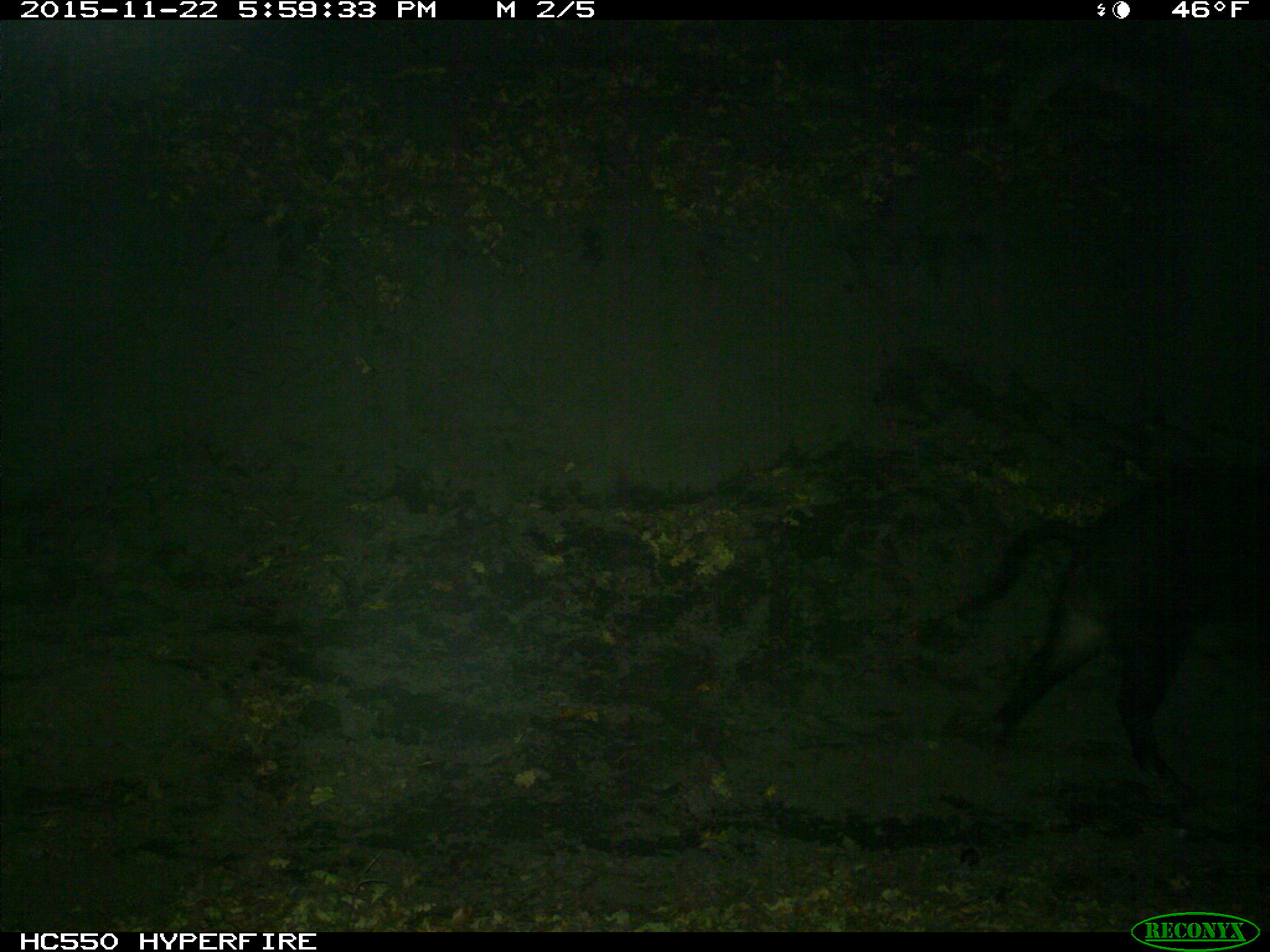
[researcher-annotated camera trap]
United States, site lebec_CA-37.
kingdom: Animalia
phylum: Chordata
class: Mammalia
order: Artiodactyla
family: Suidae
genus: Sus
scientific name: Sus scrofa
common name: wild boar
Sus scrofa (wild boar).